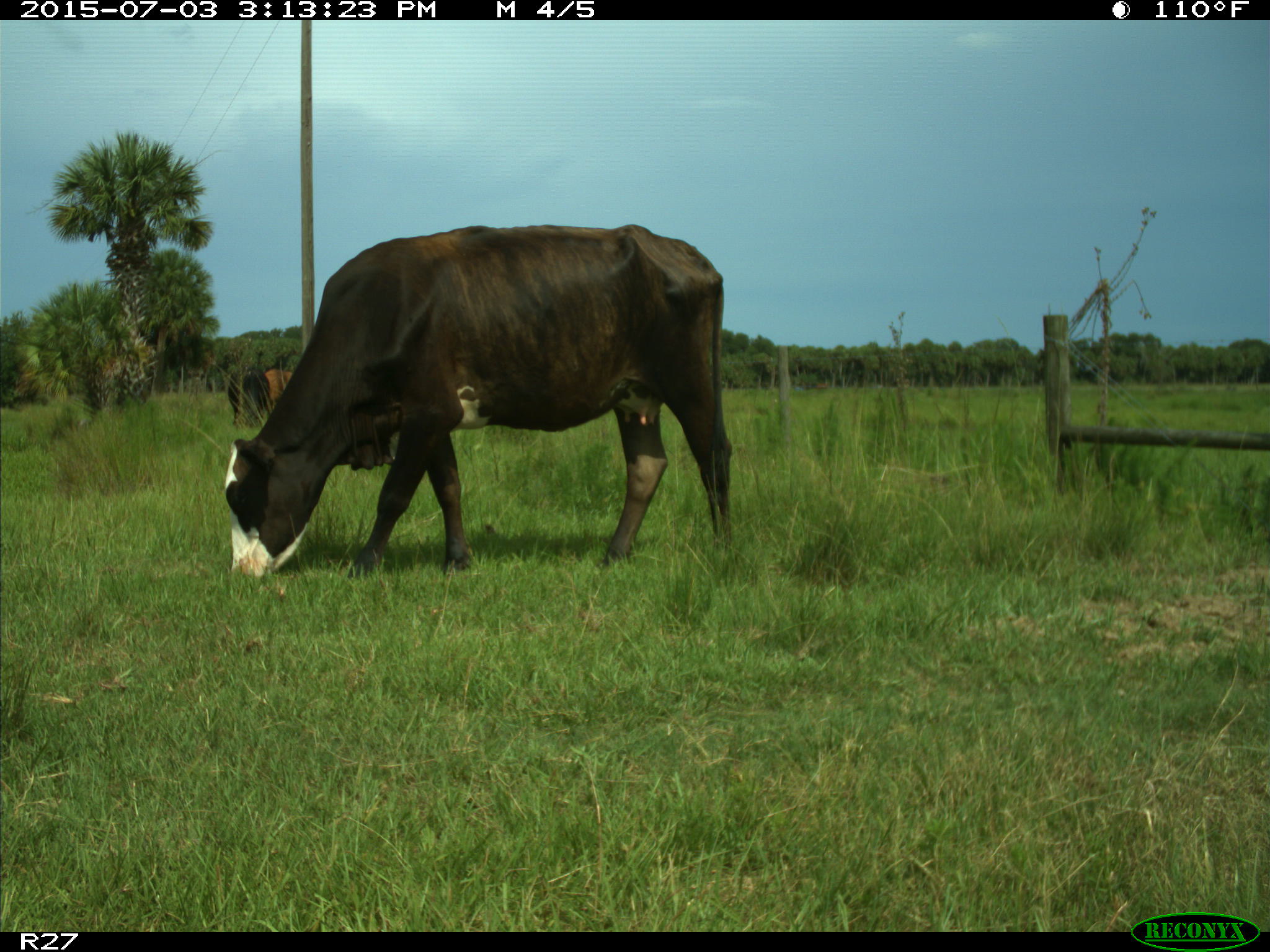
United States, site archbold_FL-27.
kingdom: Animalia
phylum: Chordata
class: Mammalia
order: Artiodactyla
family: Bovidae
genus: Bos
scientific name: Bos taurus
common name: domestic cow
Bos taurus (domestic cow).